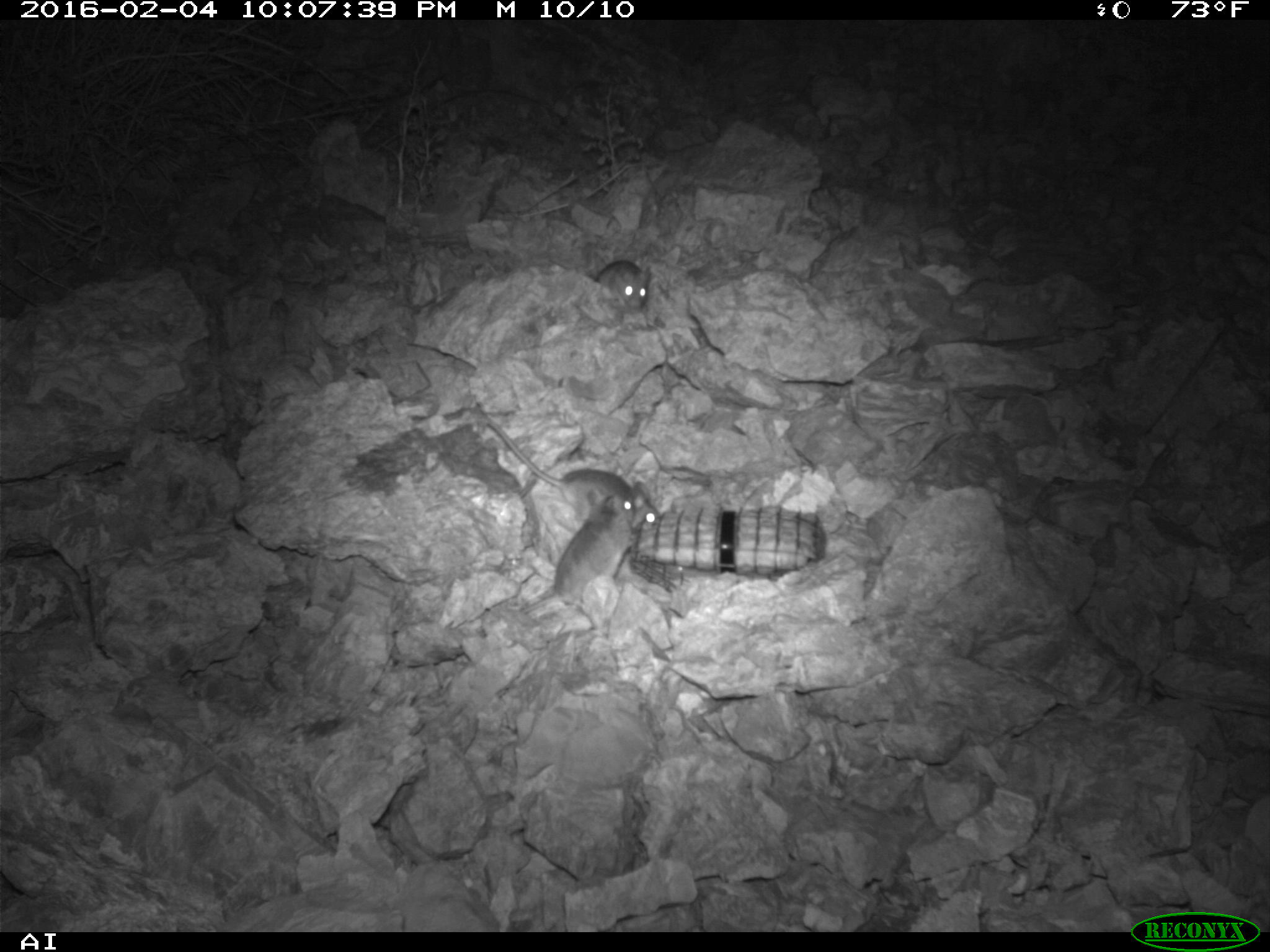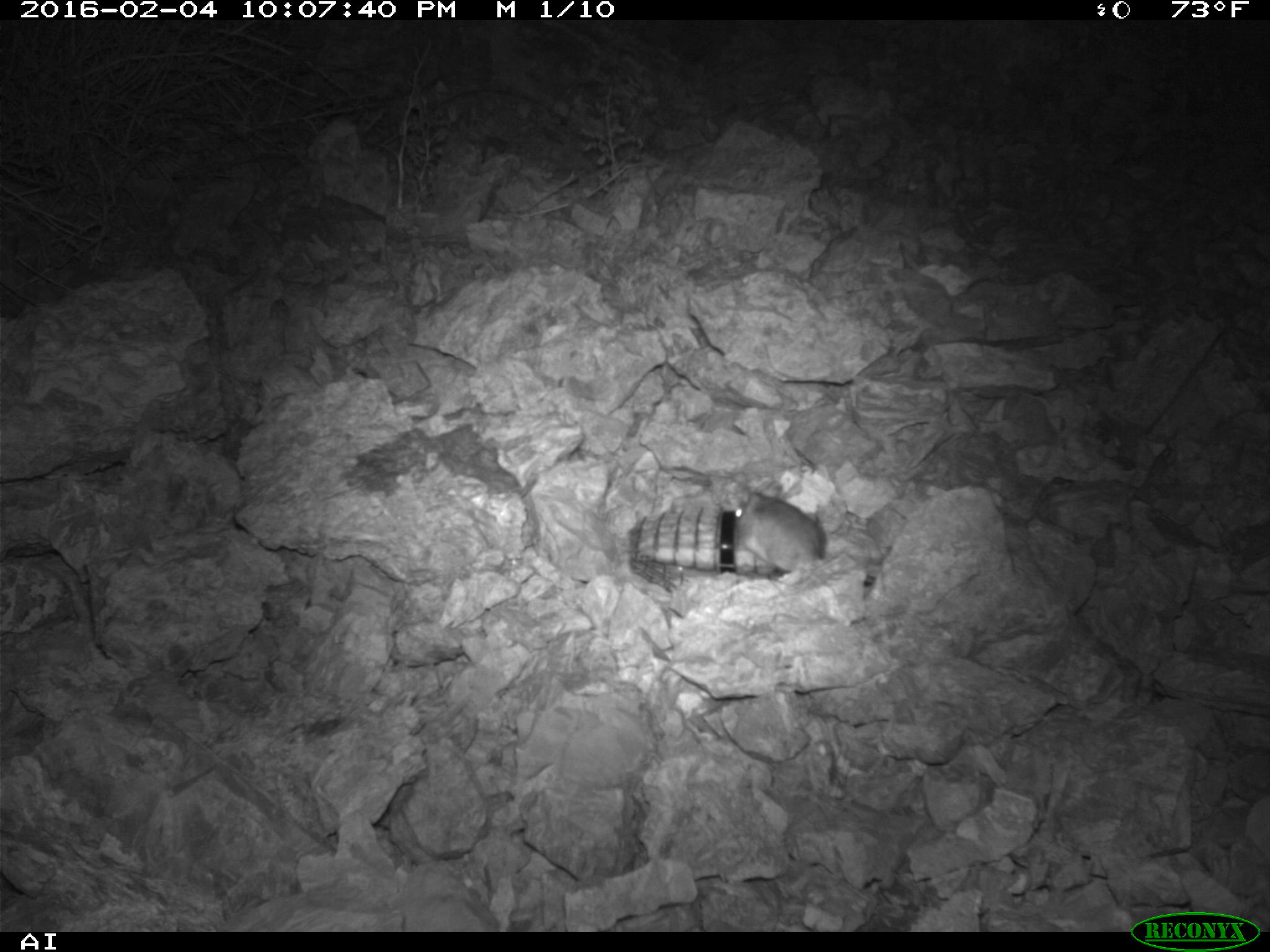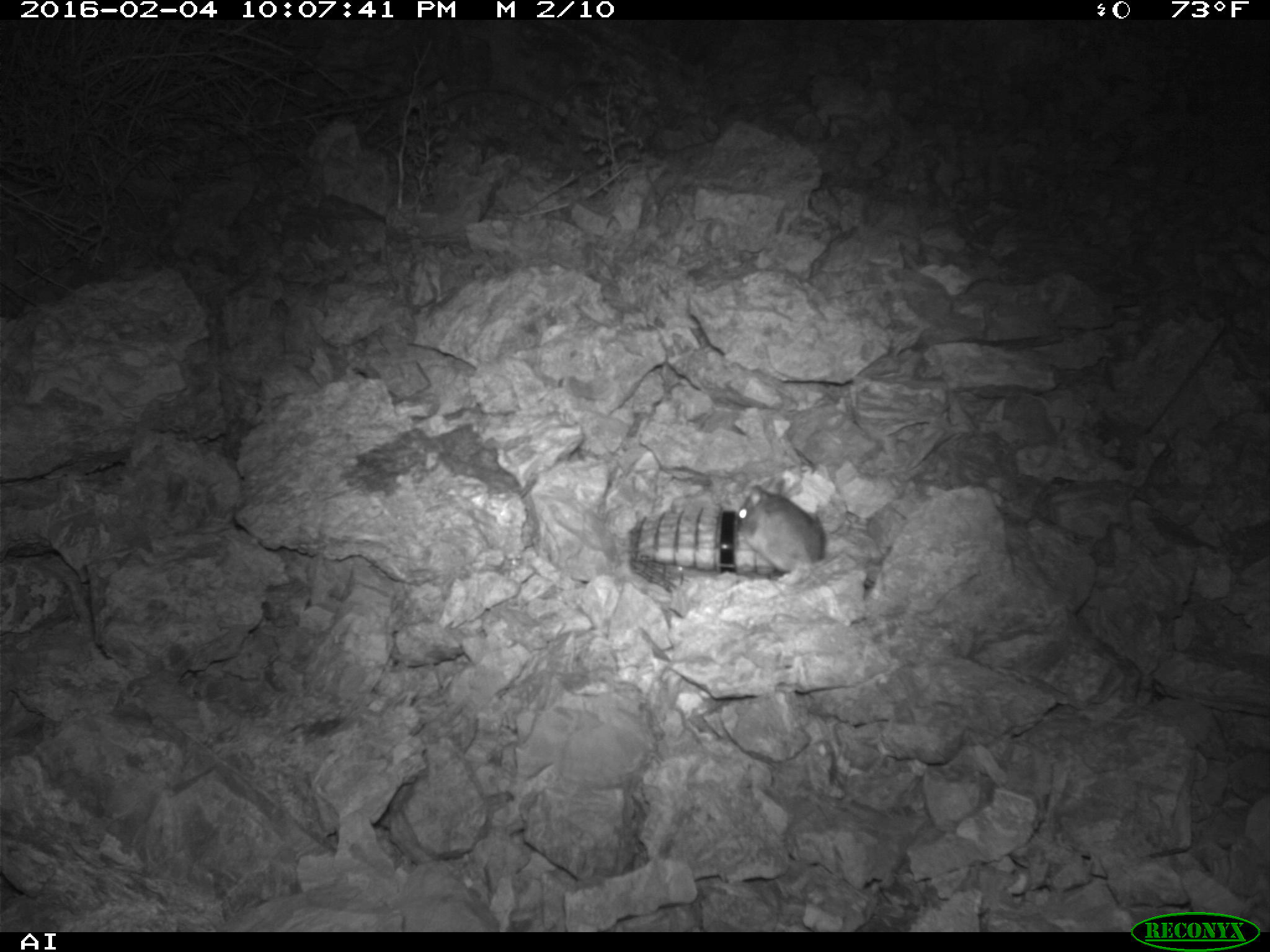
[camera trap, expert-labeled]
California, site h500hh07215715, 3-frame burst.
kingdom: Animalia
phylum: Chordata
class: Mammalia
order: Rodentia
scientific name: Rodentia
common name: rodent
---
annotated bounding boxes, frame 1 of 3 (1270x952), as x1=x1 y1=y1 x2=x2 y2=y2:
rodent: x1=485 y1=417 x2=633 y2=526; x1=518 y1=488 x2=637 y2=612; x1=548 y1=257 x2=650 y2=310; x1=632 y1=481 x2=662 y2=529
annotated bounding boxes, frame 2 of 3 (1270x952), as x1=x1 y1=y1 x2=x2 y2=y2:
rodent: x1=734 y1=482 x2=824 y2=571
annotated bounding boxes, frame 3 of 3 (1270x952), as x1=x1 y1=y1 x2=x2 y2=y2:
rodent: x1=735 y1=478 x2=825 y2=573